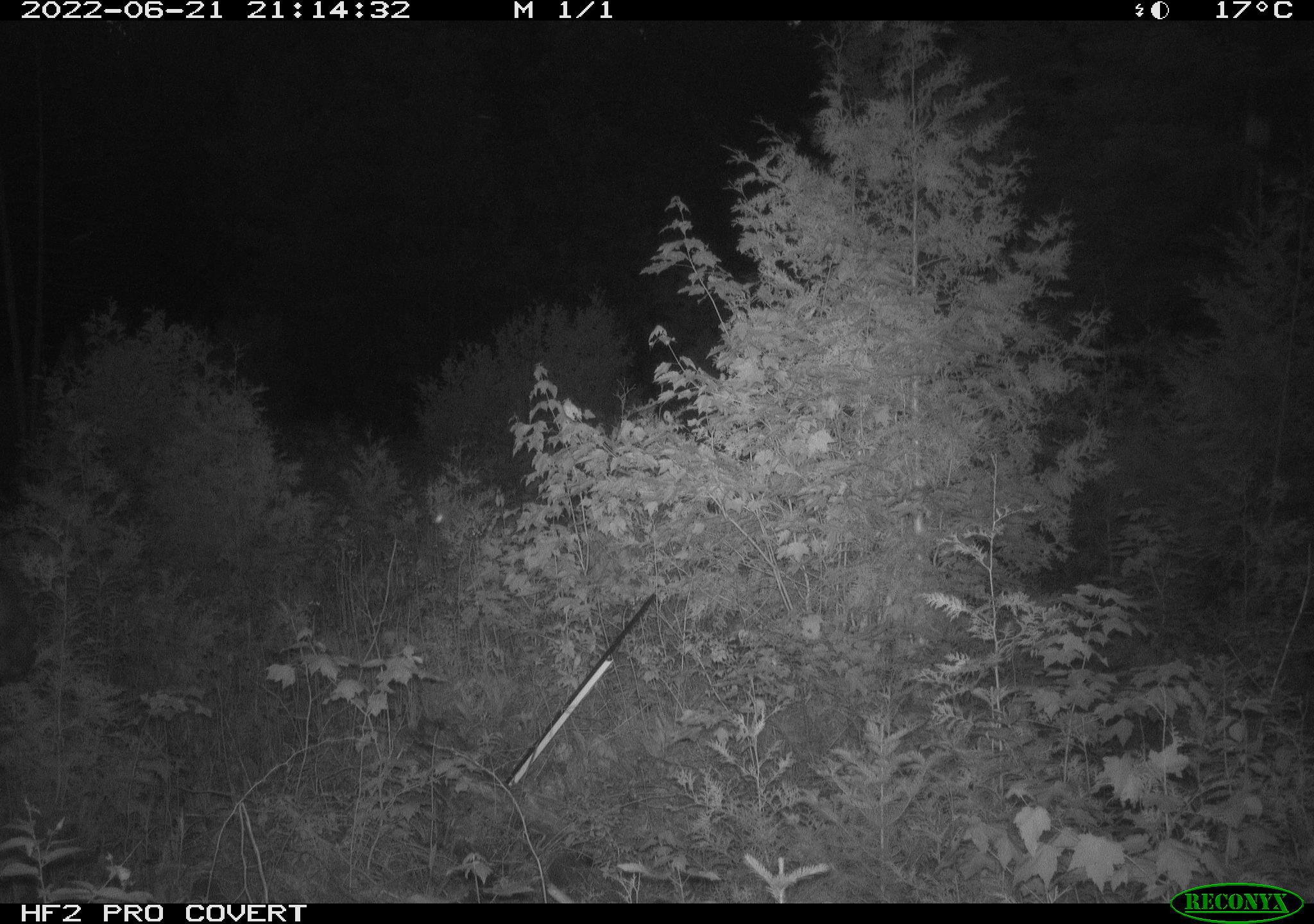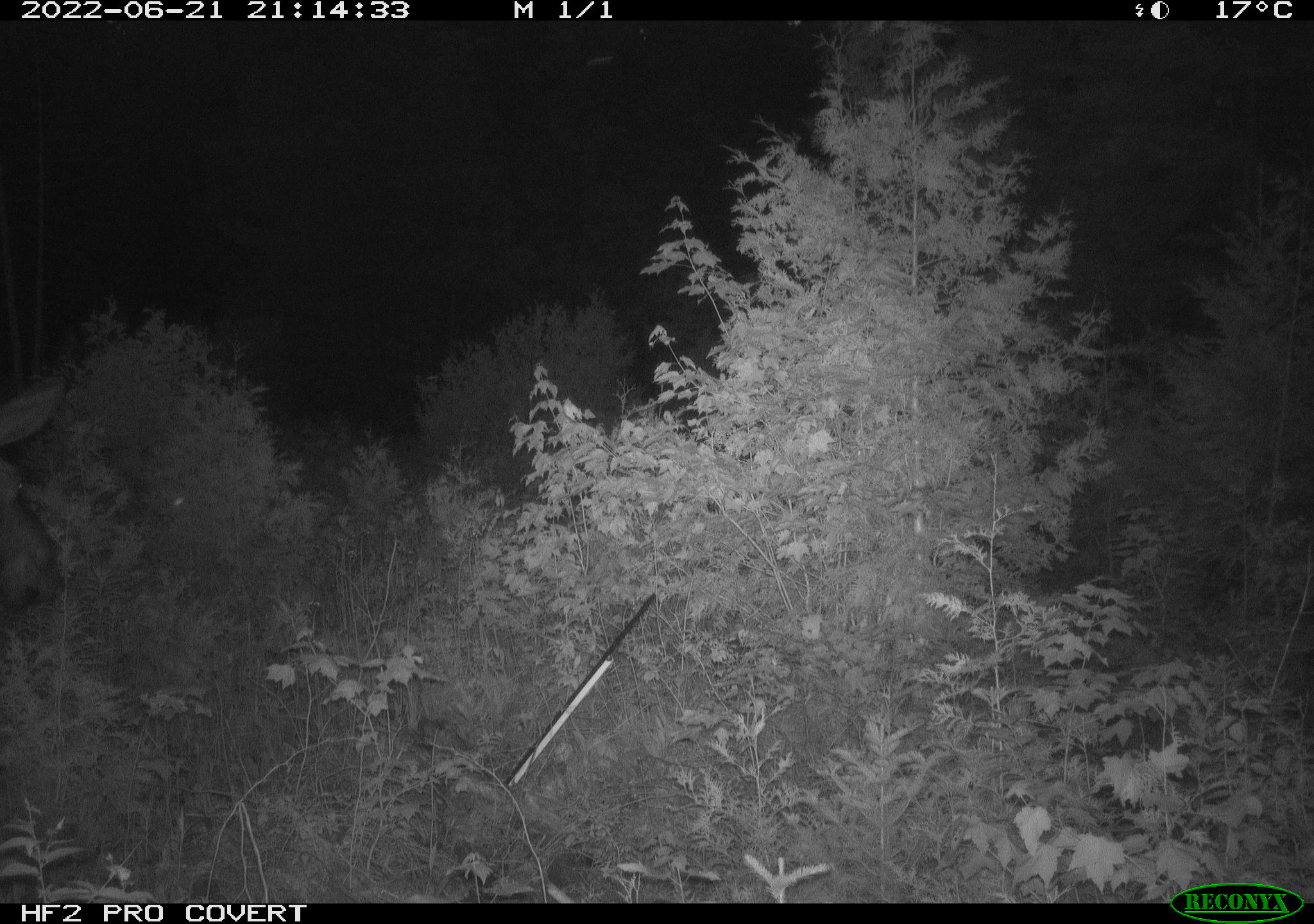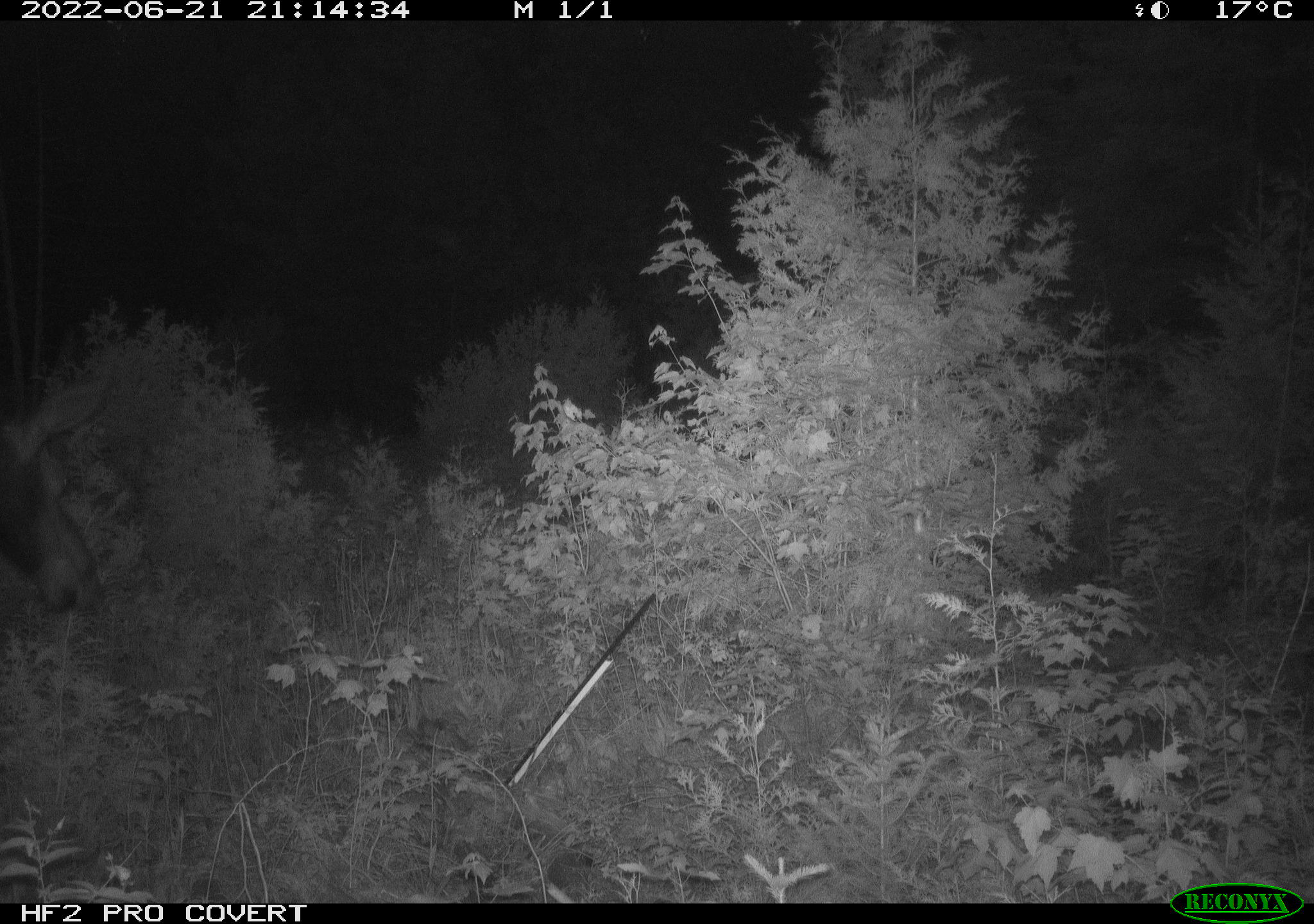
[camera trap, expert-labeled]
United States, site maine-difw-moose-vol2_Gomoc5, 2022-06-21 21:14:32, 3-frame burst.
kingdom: Animalia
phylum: Chordata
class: Mammalia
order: Artiodactyla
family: Cervidae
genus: Alces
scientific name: Alces alces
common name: moose